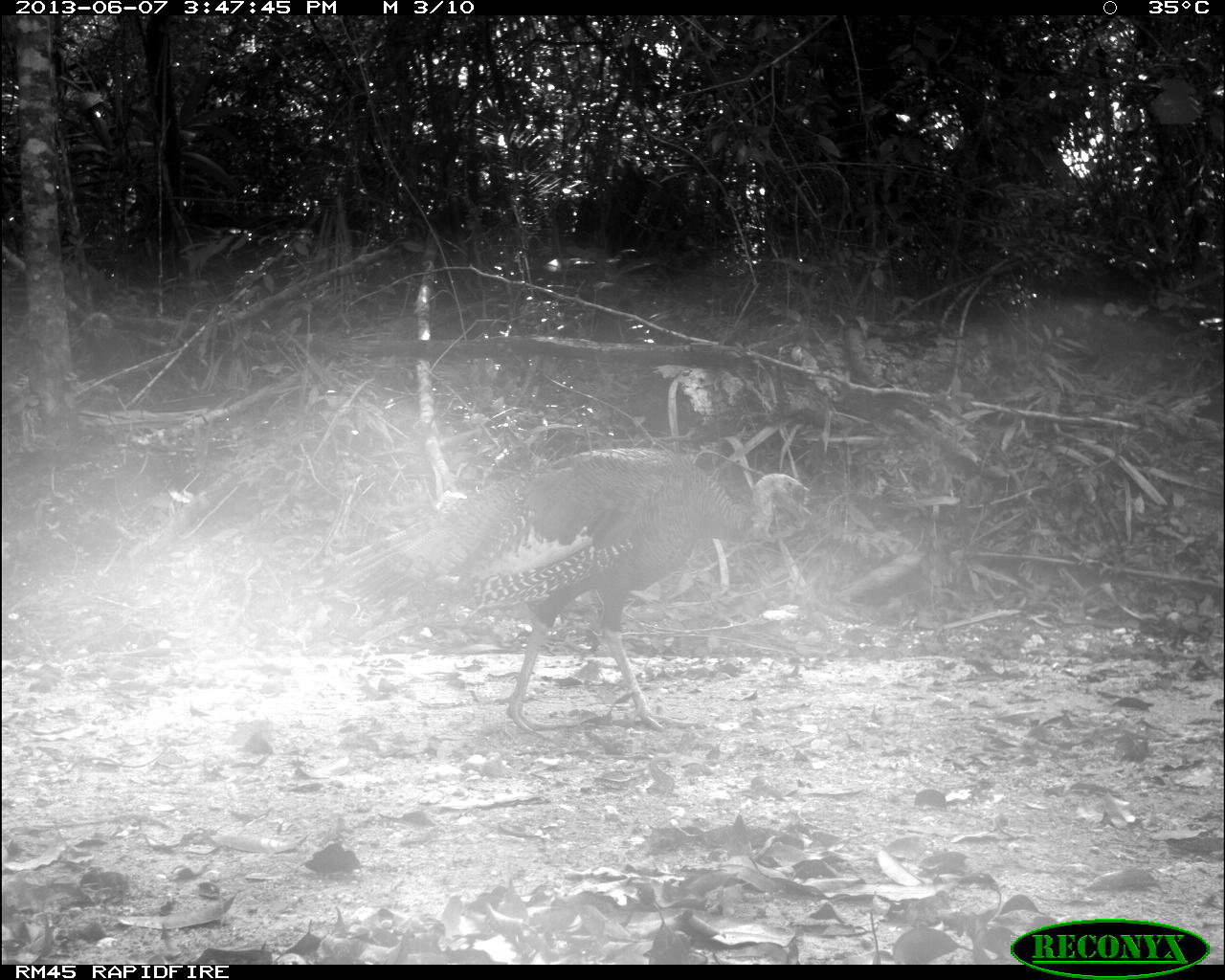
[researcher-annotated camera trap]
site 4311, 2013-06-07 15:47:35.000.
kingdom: Animalia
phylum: Chordata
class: Aves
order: Galliformes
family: Phasianidae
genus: Meleagris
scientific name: Meleagris ocellata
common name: ocellated turkey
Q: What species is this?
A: Meleagris ocellata (ocellated turkey).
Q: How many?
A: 1.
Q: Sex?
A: Male.